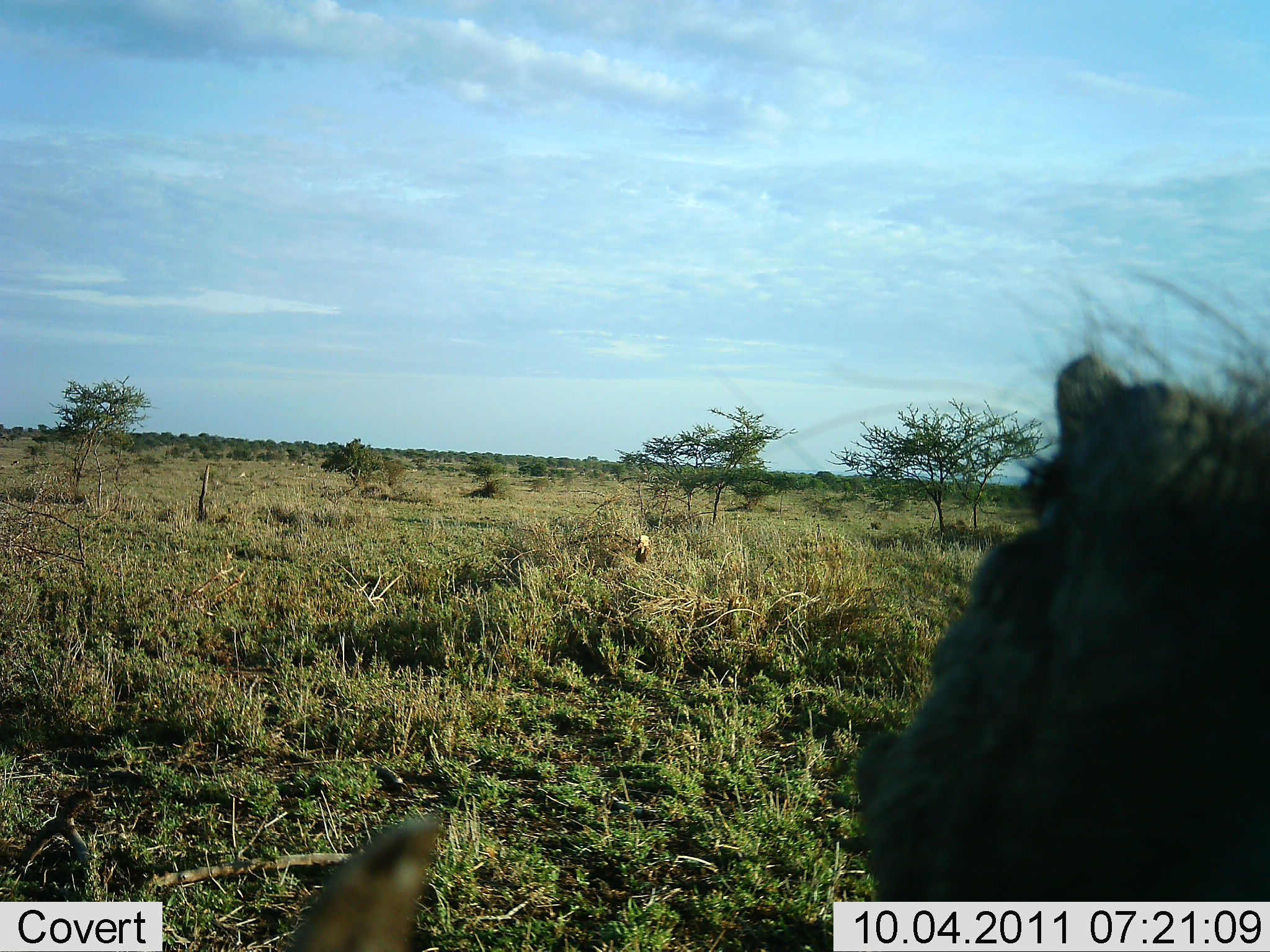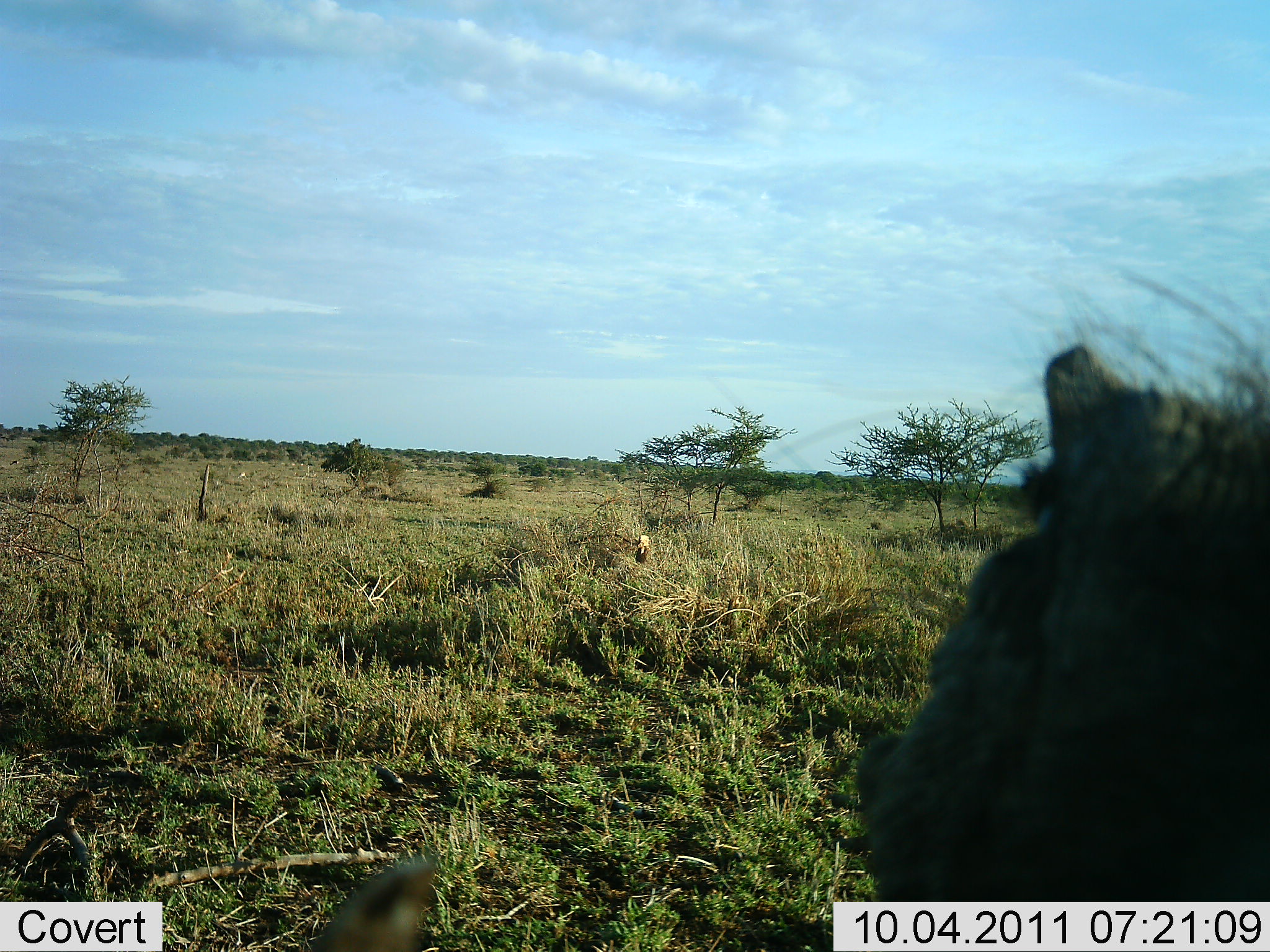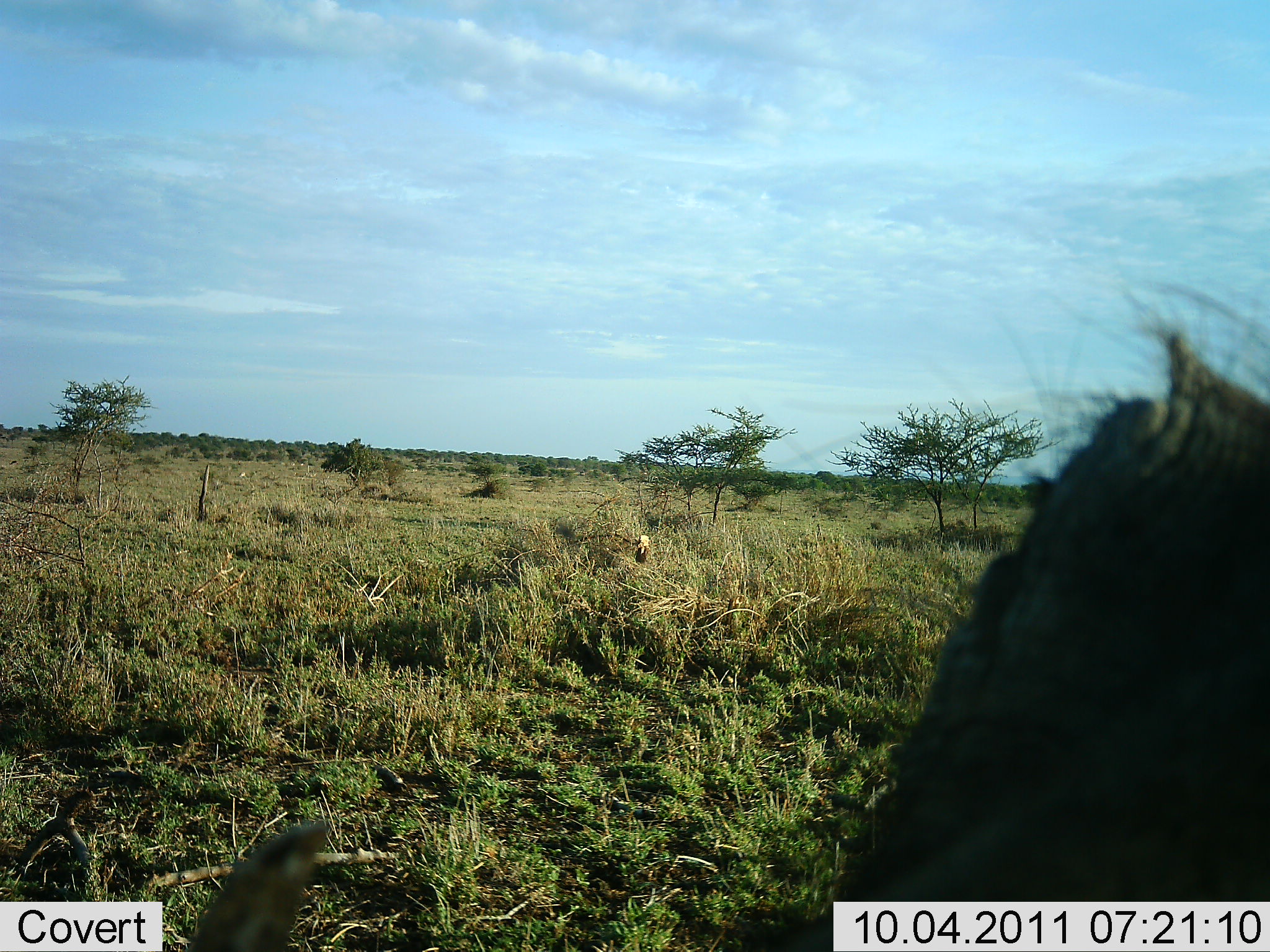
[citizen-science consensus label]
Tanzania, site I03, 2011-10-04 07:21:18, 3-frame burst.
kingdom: Animalia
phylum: Chordata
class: Mammalia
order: Artiodactyla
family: Suidae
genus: Phacochoerus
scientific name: Phacochoerus africanus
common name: warthog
Warthog (Phacochoerus africanus), count 1. Behavior (volunteer vote fractions): standing 50%, resting 33%, moving 17%, interacting 0%. Young present (vote fraction): 0%. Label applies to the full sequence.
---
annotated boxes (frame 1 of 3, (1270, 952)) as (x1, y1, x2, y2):
animal: (278, 268, 1270, 952)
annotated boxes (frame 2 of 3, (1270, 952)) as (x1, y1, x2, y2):
animal: (305, 265, 1269, 952)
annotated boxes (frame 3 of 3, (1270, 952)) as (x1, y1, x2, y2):
animal: (181, 273, 1269, 952)